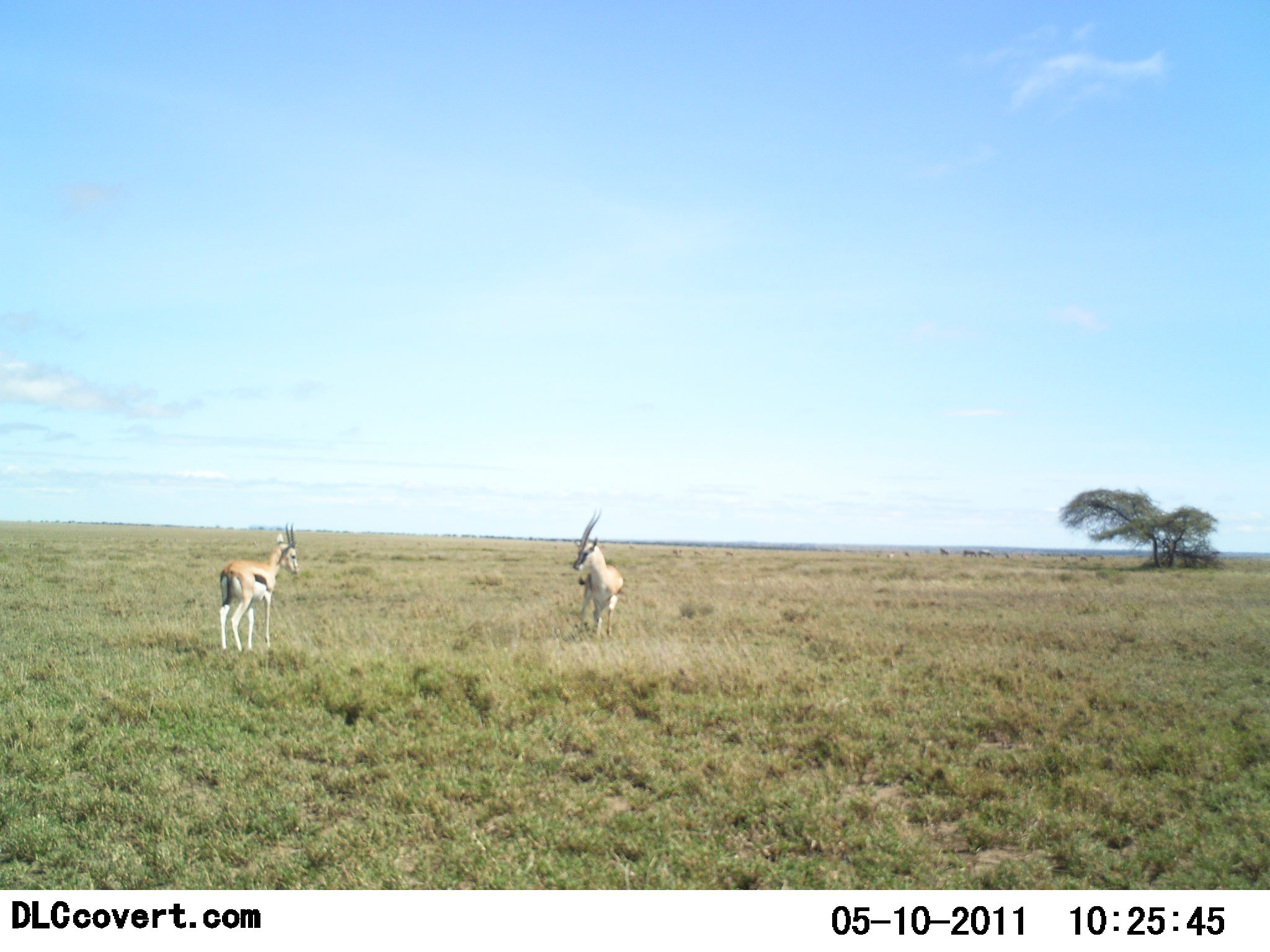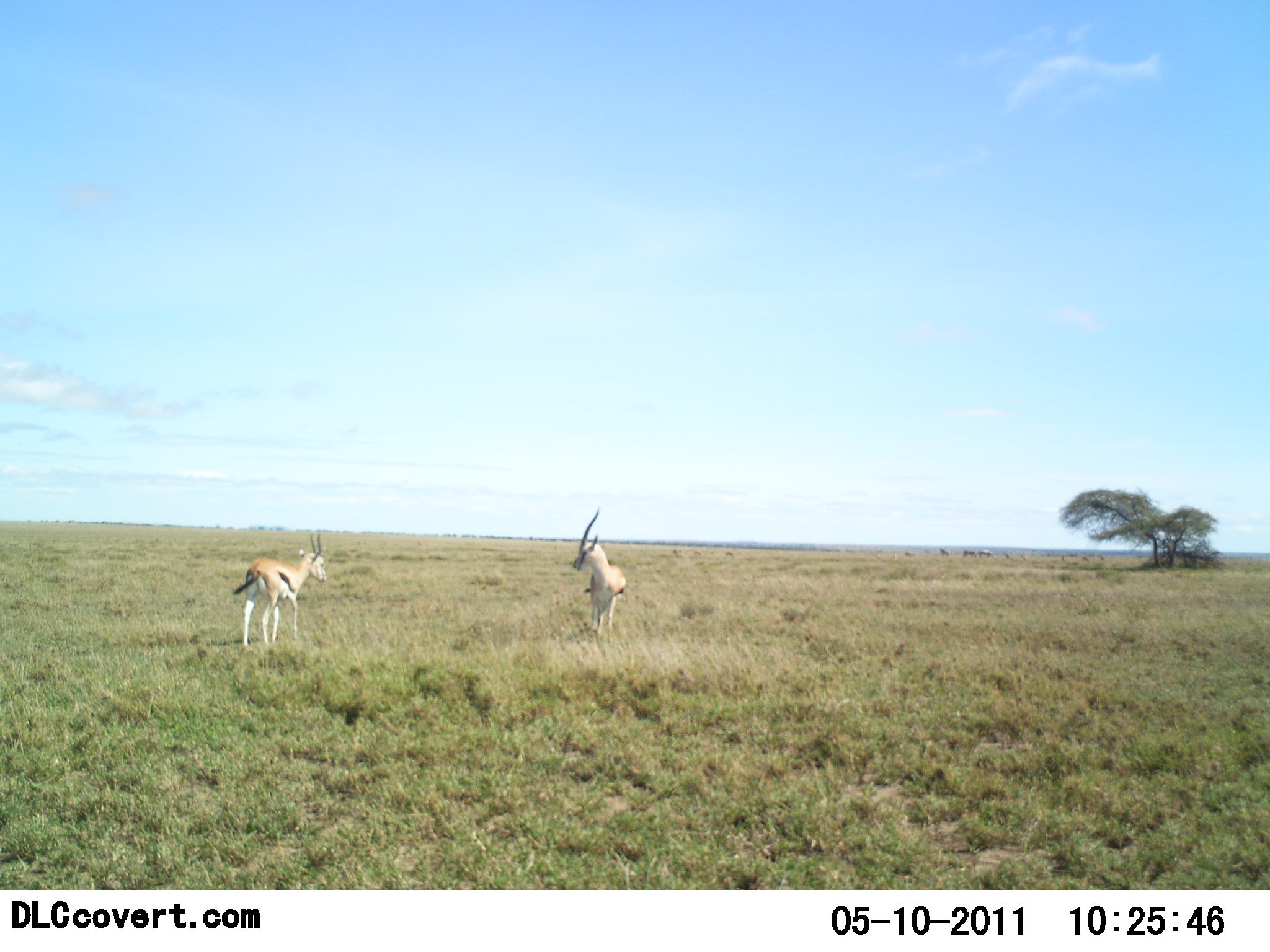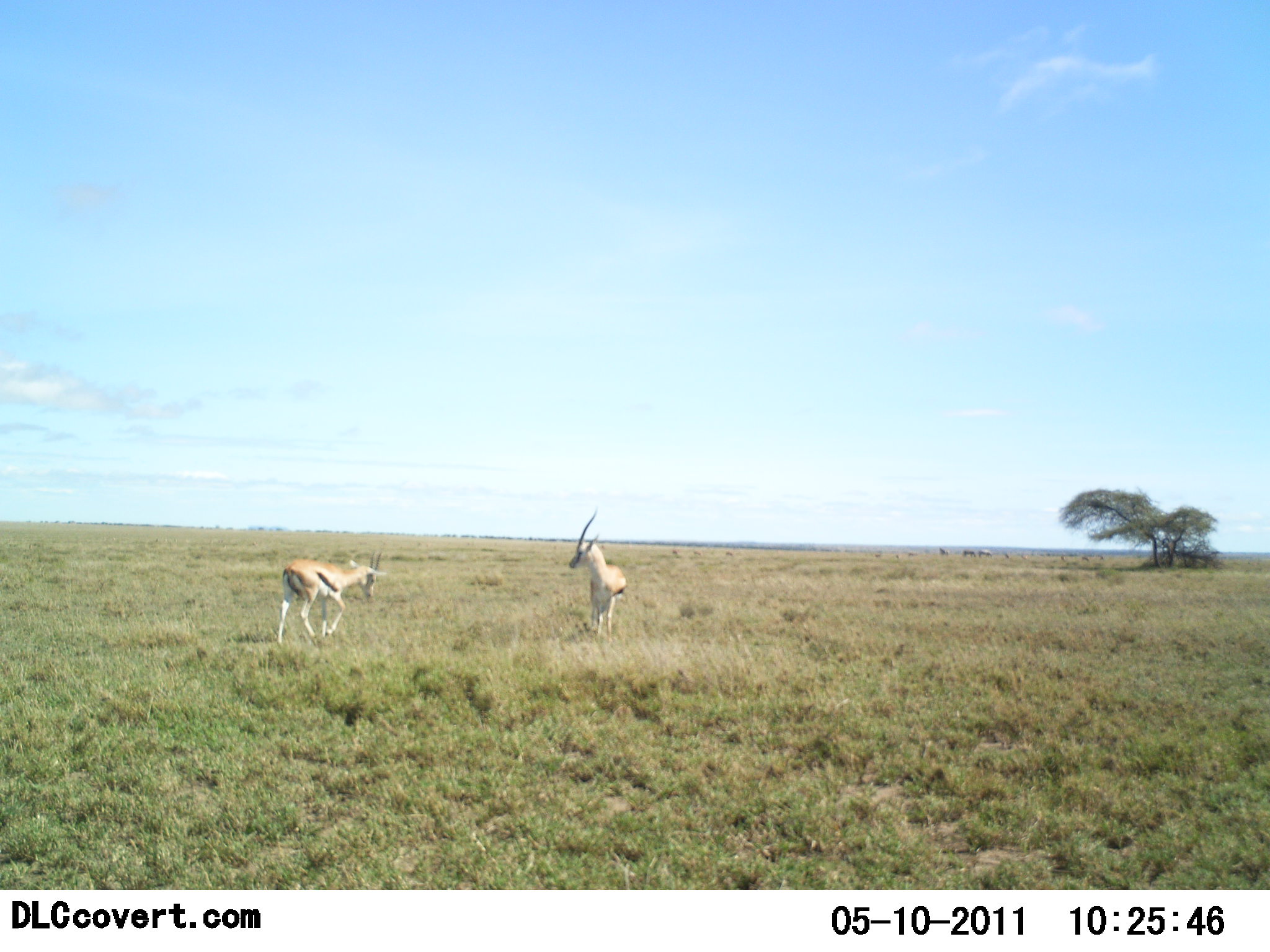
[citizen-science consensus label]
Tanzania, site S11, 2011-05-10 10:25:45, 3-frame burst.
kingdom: Animalia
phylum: Chordata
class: Mammalia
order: Artiodactyla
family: Bovidae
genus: Eudorcas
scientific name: Eudorcas thomsonii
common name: thomson's gazelle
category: gazellethomsons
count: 2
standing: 62%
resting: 0%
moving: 62%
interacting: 15%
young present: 0%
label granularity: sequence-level